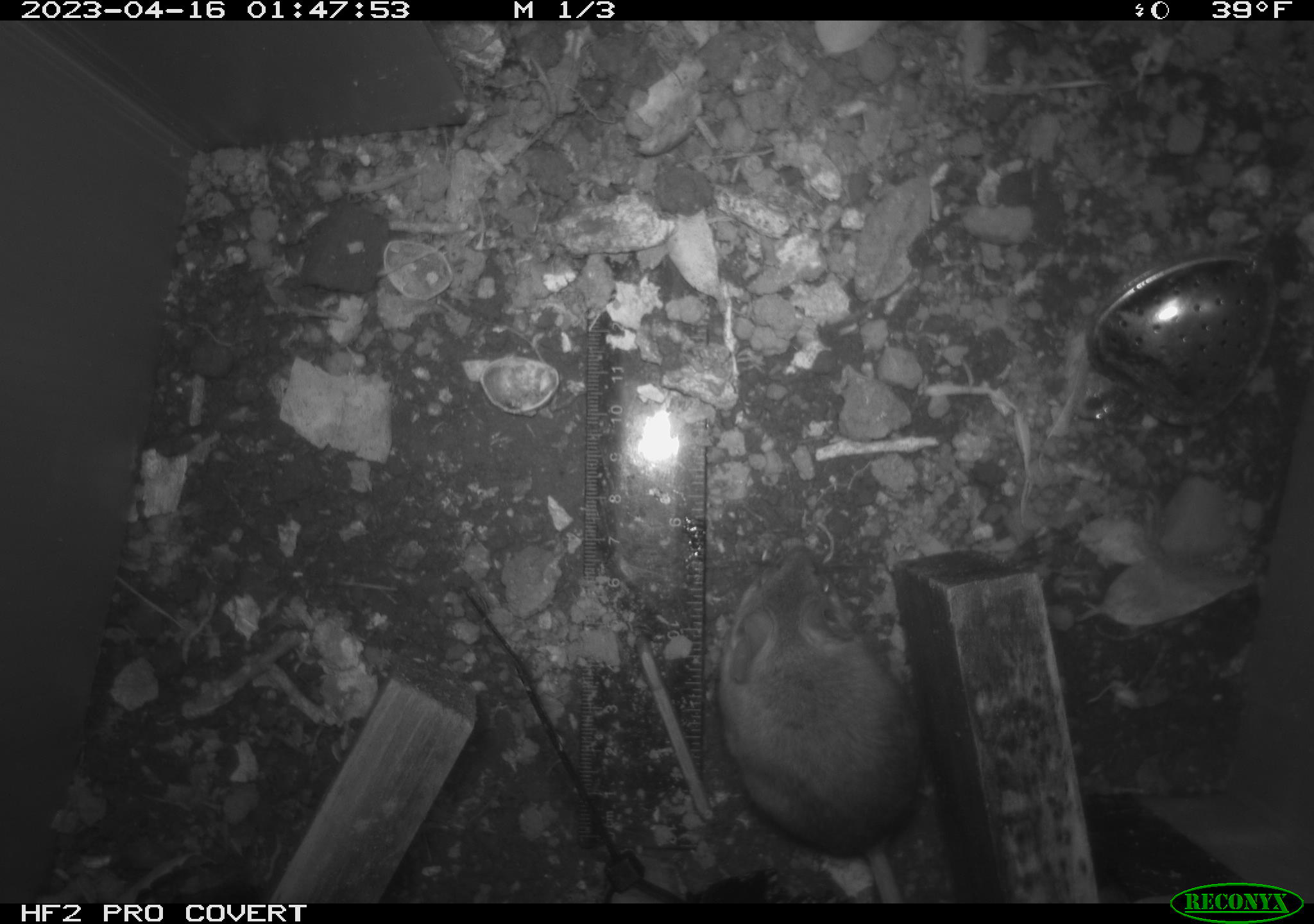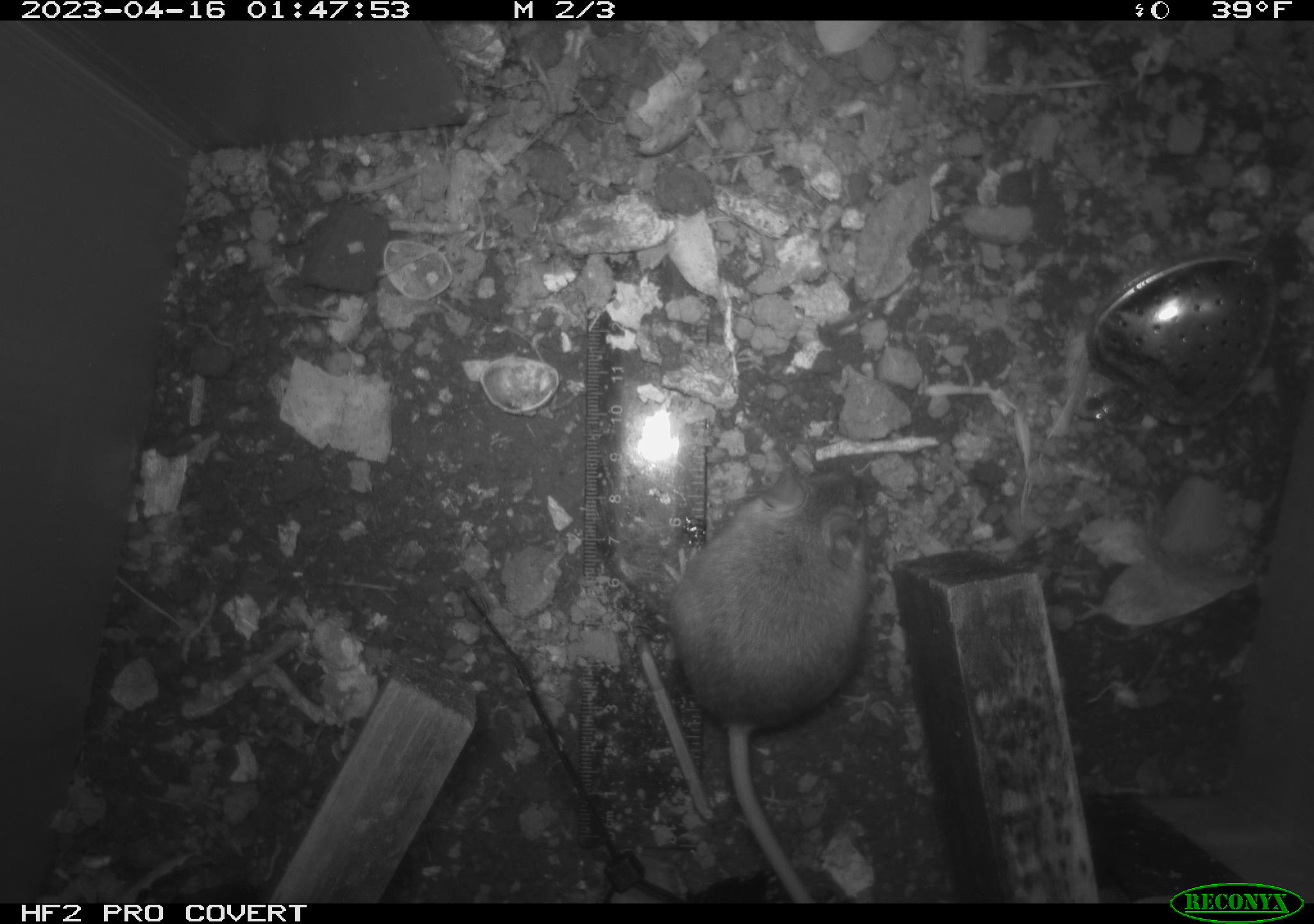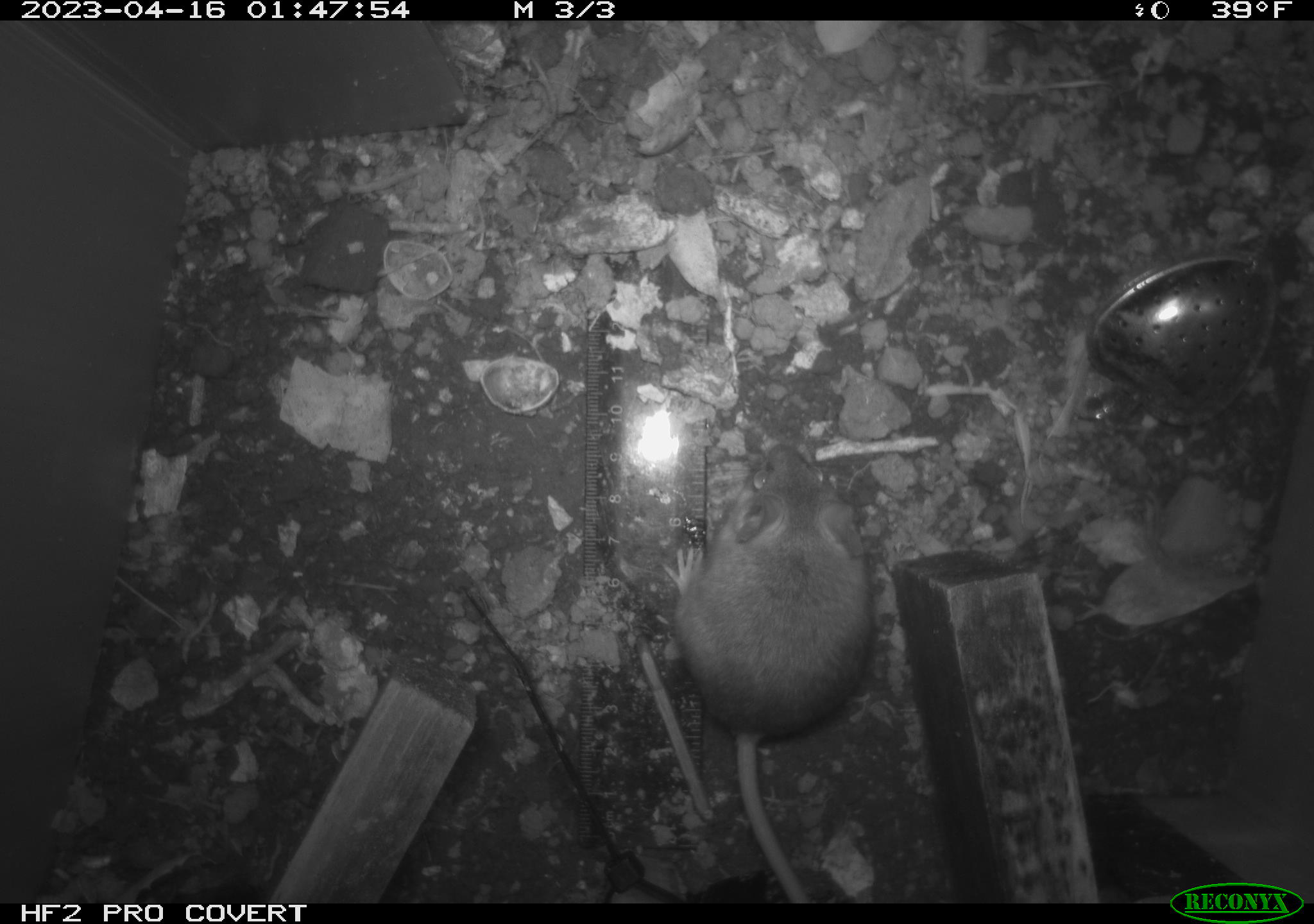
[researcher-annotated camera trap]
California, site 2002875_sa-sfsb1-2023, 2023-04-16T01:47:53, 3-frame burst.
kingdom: Animalia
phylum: Chordata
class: Mammalia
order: Rodentia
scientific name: Rodentia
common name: mouse species